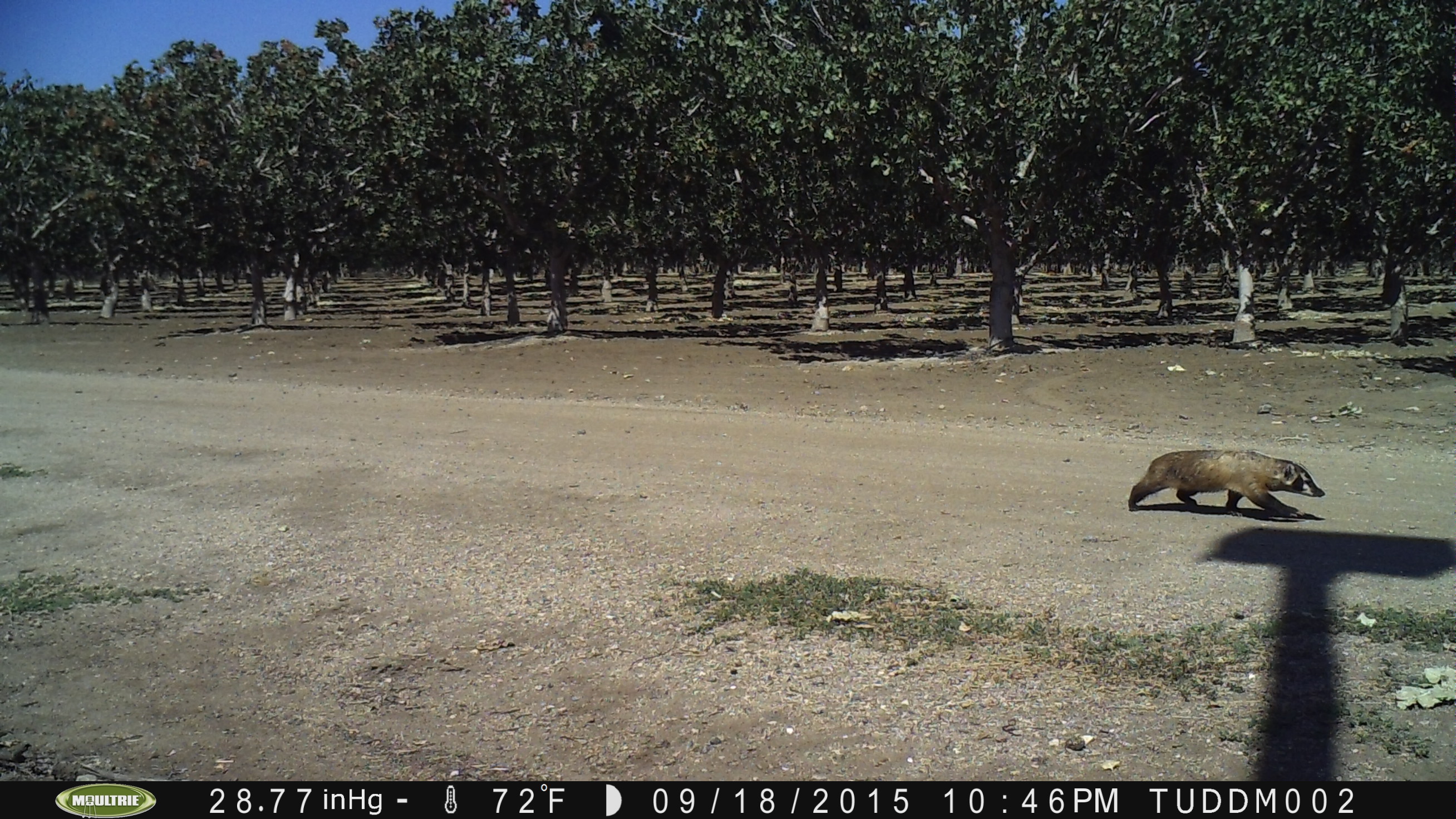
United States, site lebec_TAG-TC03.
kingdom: Animalia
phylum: Chordata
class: Mammalia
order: Carnivora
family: Mustelidae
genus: Meles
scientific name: Meles meles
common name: european badger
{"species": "Meles meles (european badger)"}